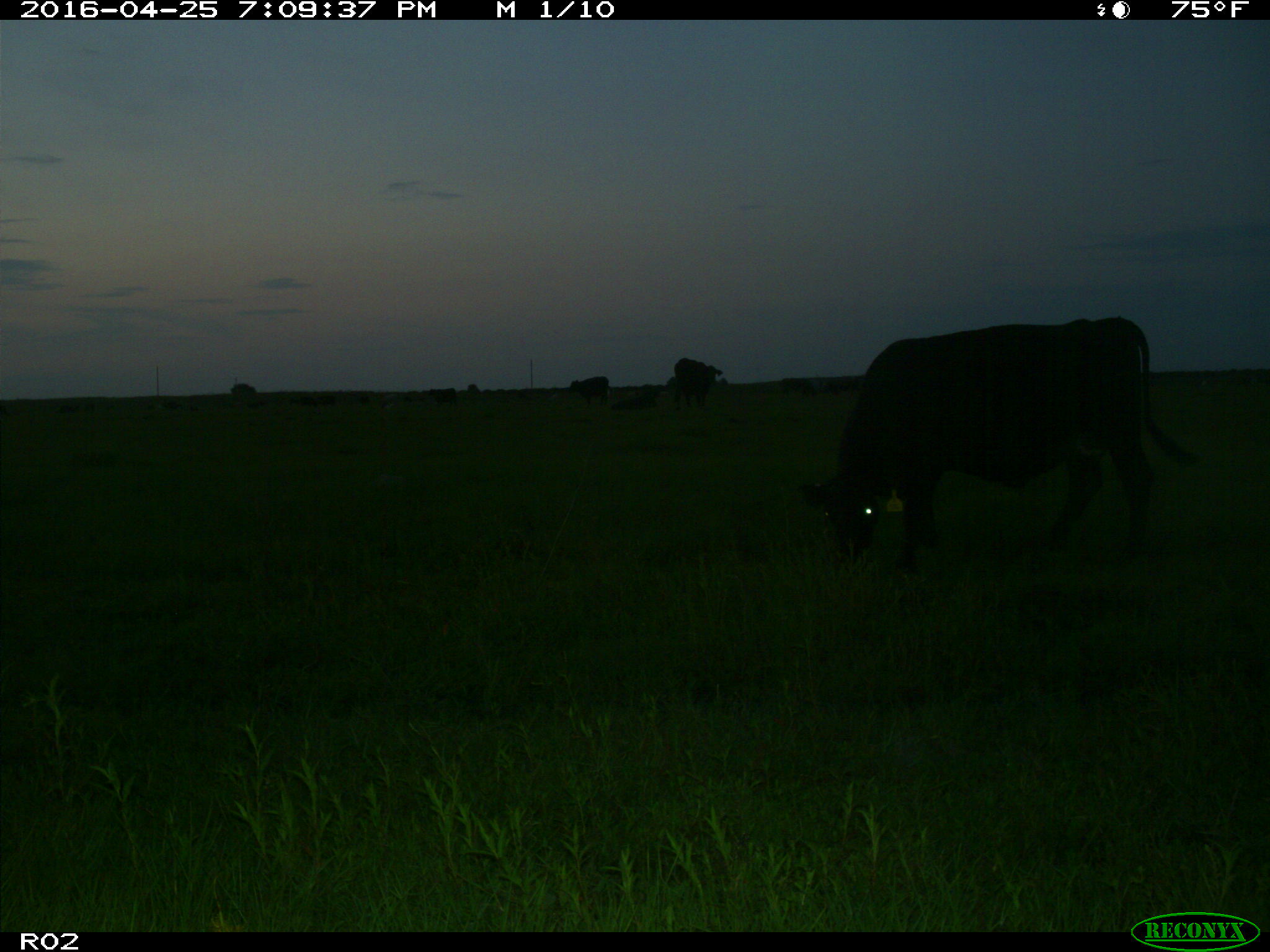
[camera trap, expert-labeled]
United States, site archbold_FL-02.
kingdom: Animalia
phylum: Chordata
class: Mammalia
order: Artiodactyla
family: Bovidae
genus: Bos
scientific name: Bos taurus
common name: domestic cow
Bos taurus (domestic cow).